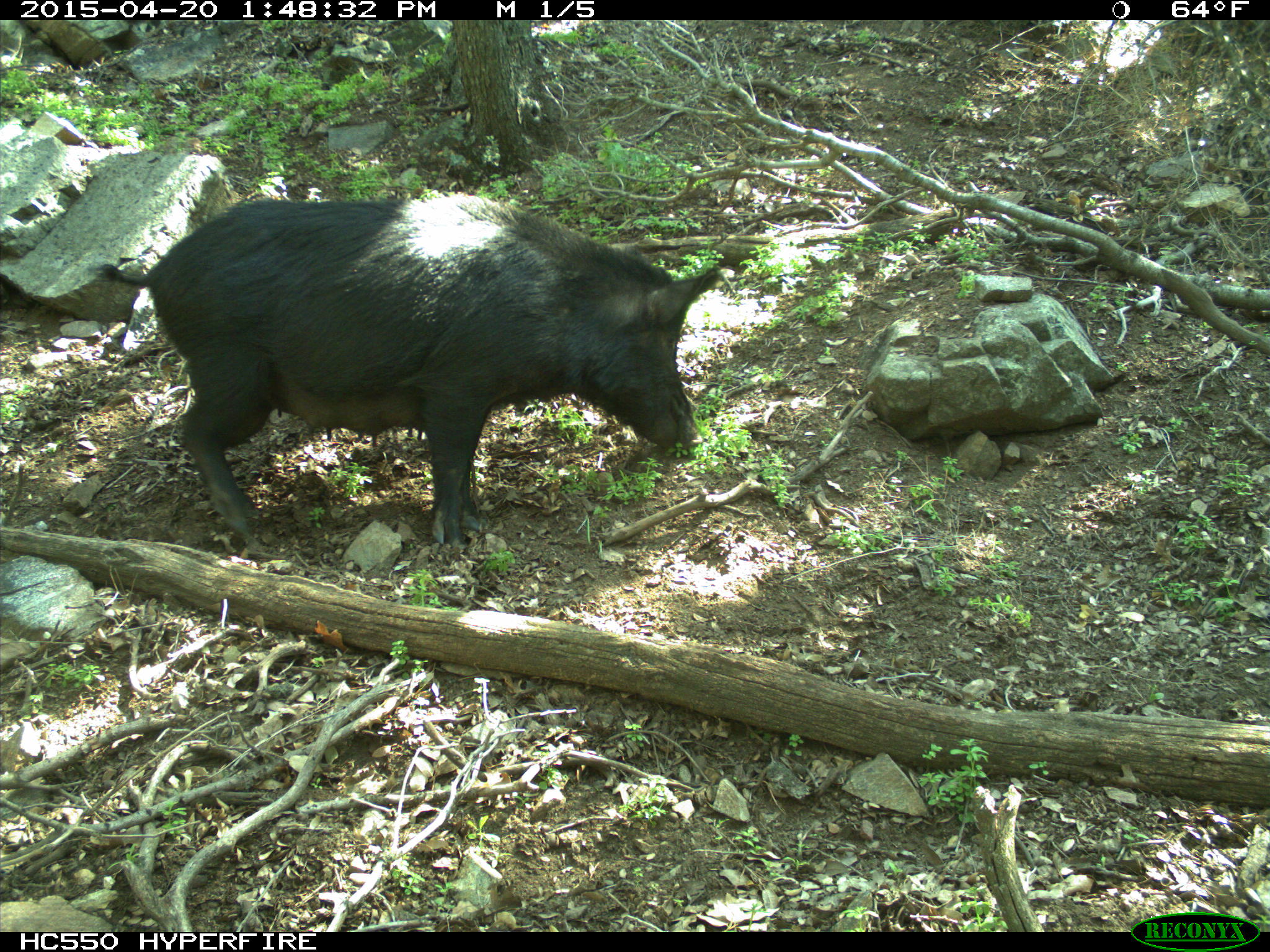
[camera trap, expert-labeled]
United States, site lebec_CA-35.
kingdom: Animalia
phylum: Chordata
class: Mammalia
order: Artiodactyla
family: Suidae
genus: Sus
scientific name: Sus scrofa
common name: wild boar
Sus scrofa (wild boar).